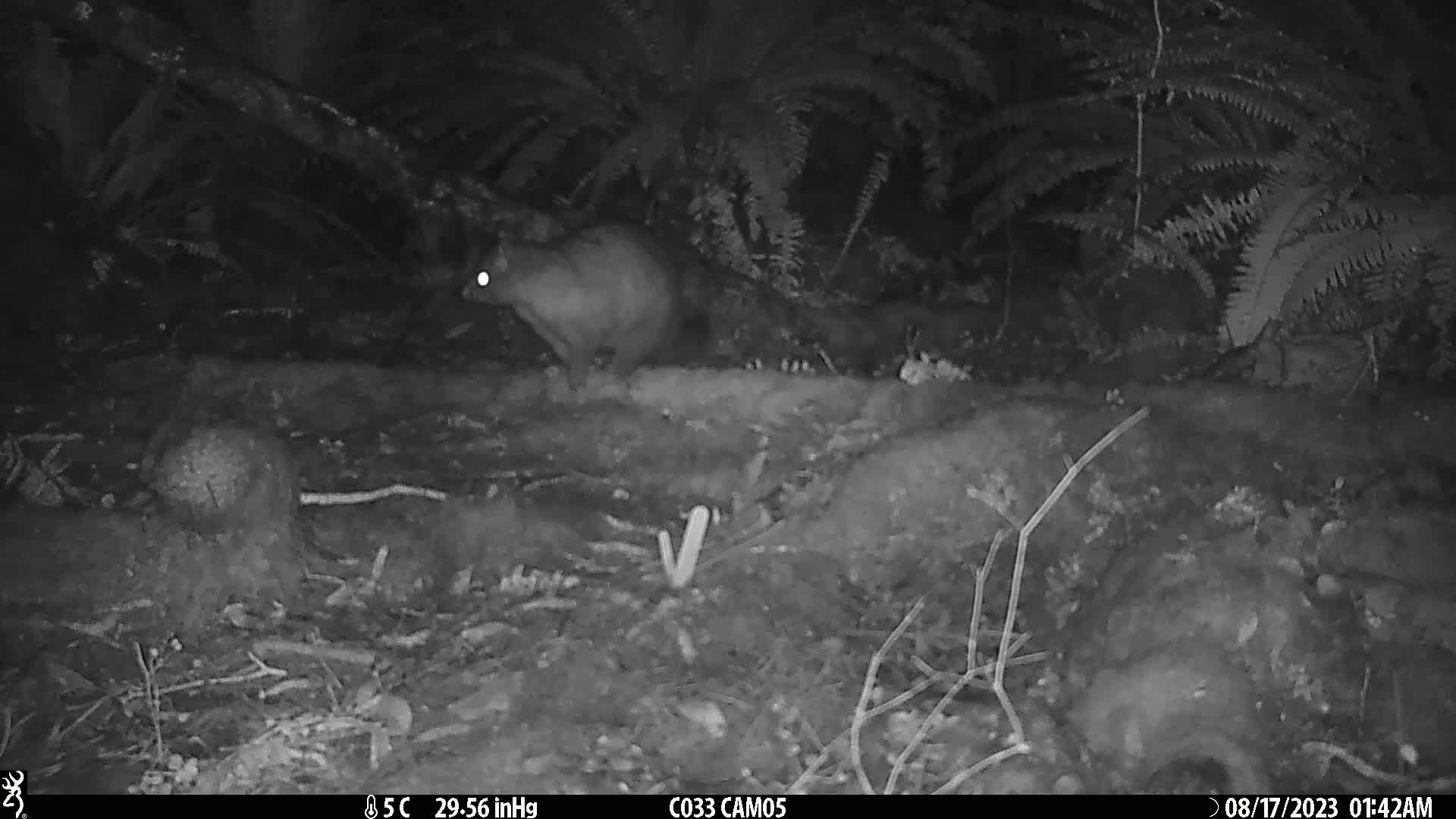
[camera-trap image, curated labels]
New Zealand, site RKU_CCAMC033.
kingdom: Animalia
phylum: Chordata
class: Mammalia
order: Diprotodontia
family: Phalangeridae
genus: Trichosurus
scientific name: Trichosurus vulpecula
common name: common brushtail possum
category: possum